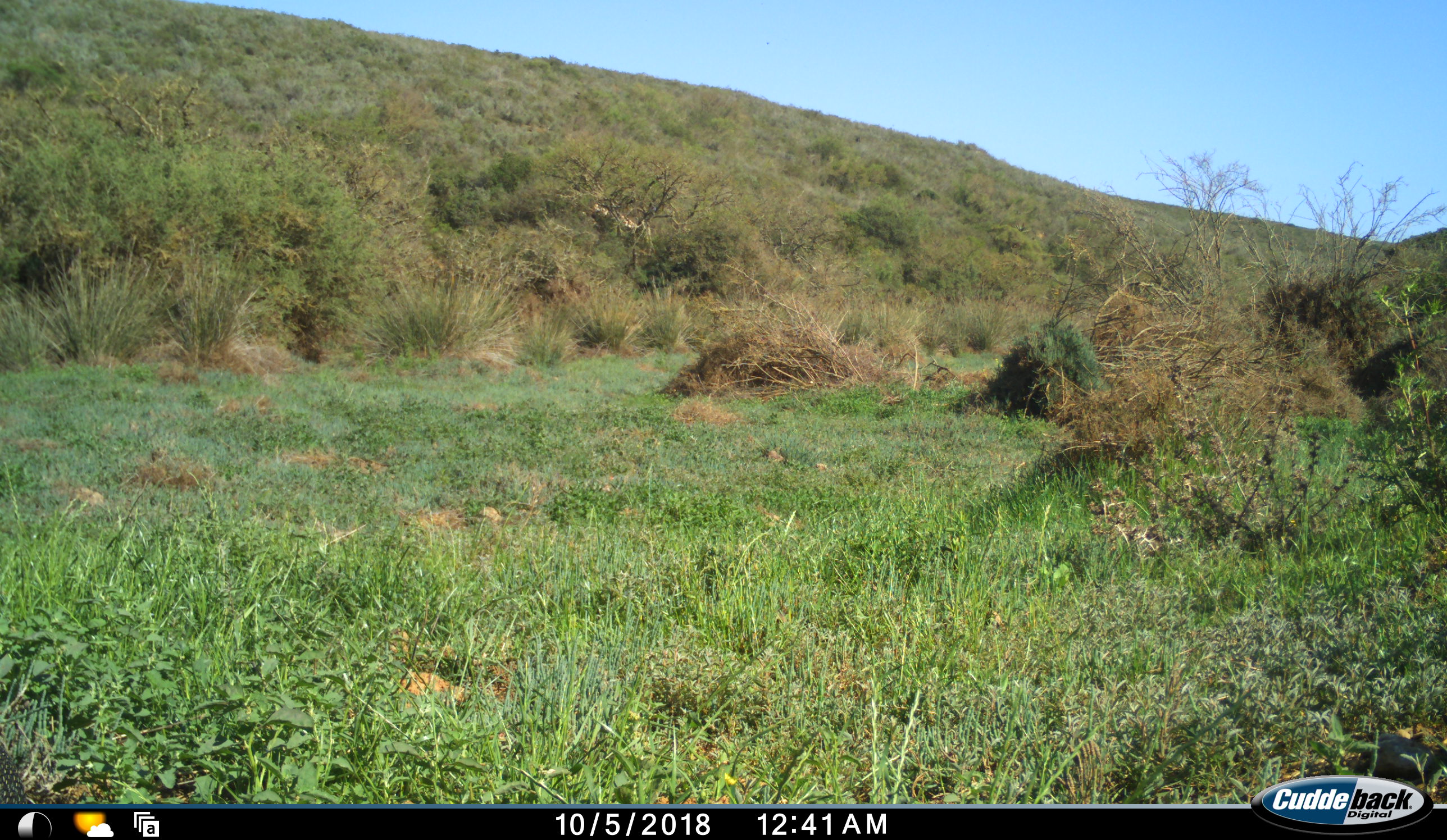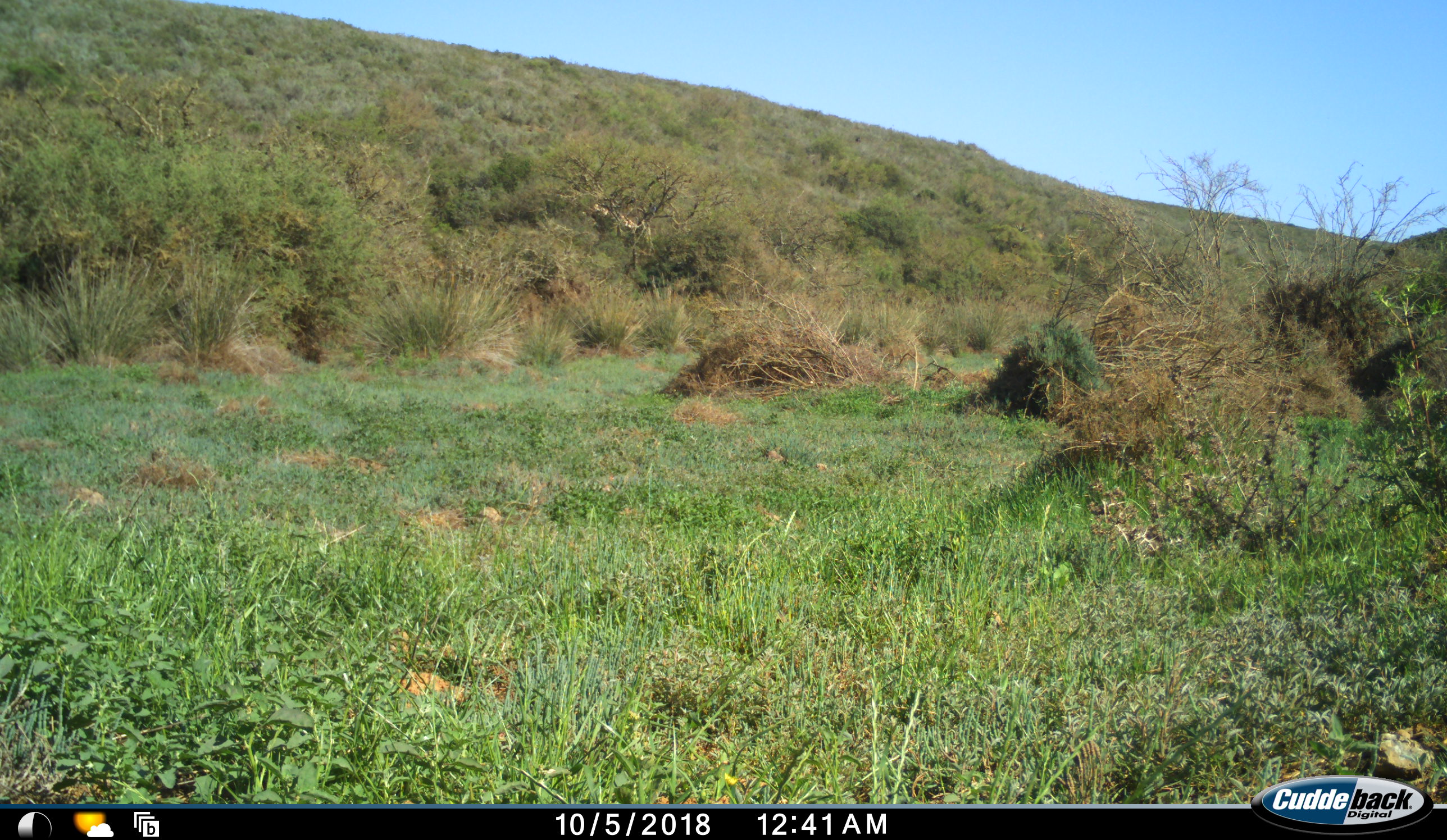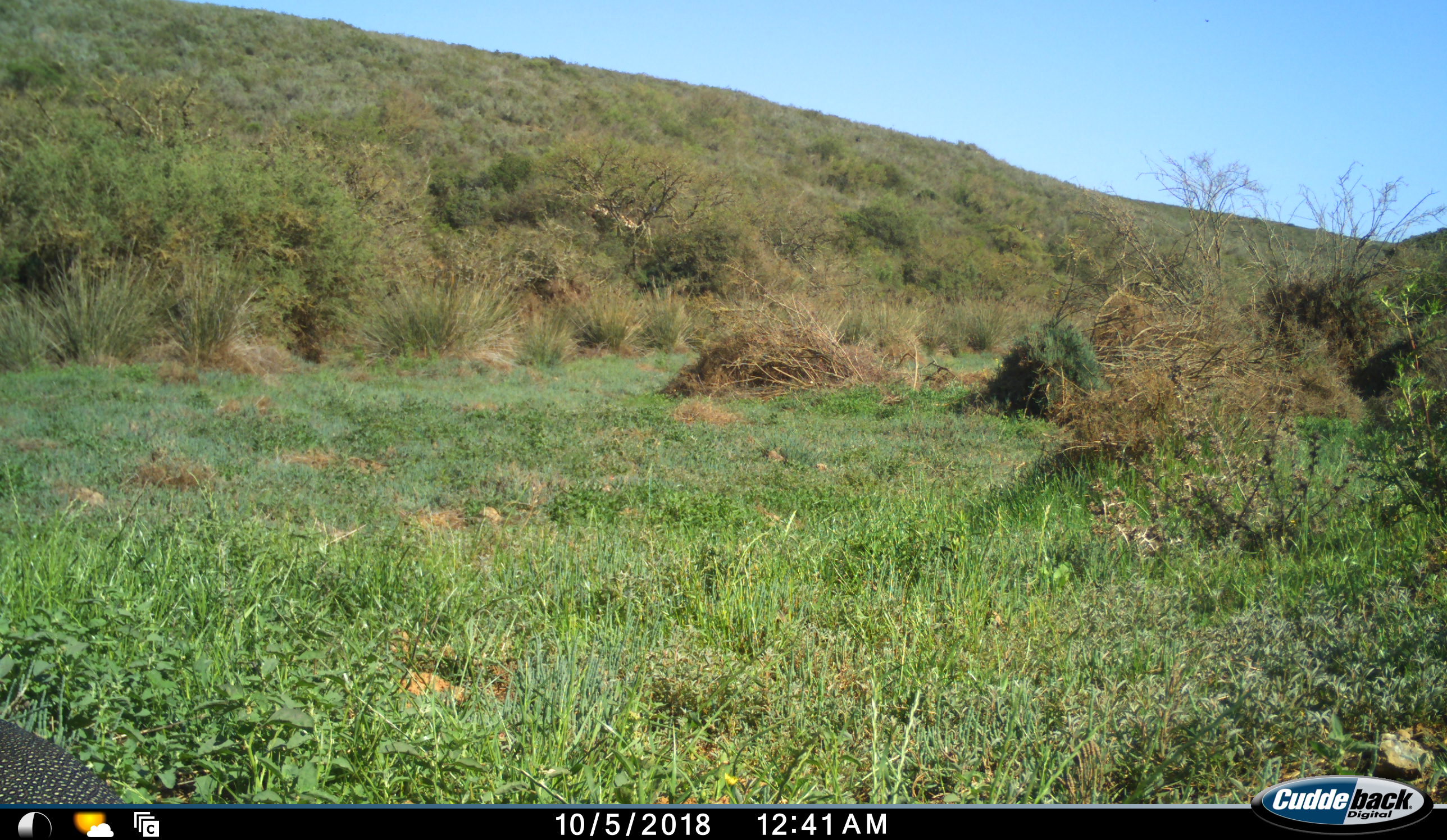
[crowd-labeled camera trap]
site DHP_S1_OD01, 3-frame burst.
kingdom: Animalia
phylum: Chordata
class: Aves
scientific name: Aves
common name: bird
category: birdother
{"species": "birdother (bird) (Aves)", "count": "1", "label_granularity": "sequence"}